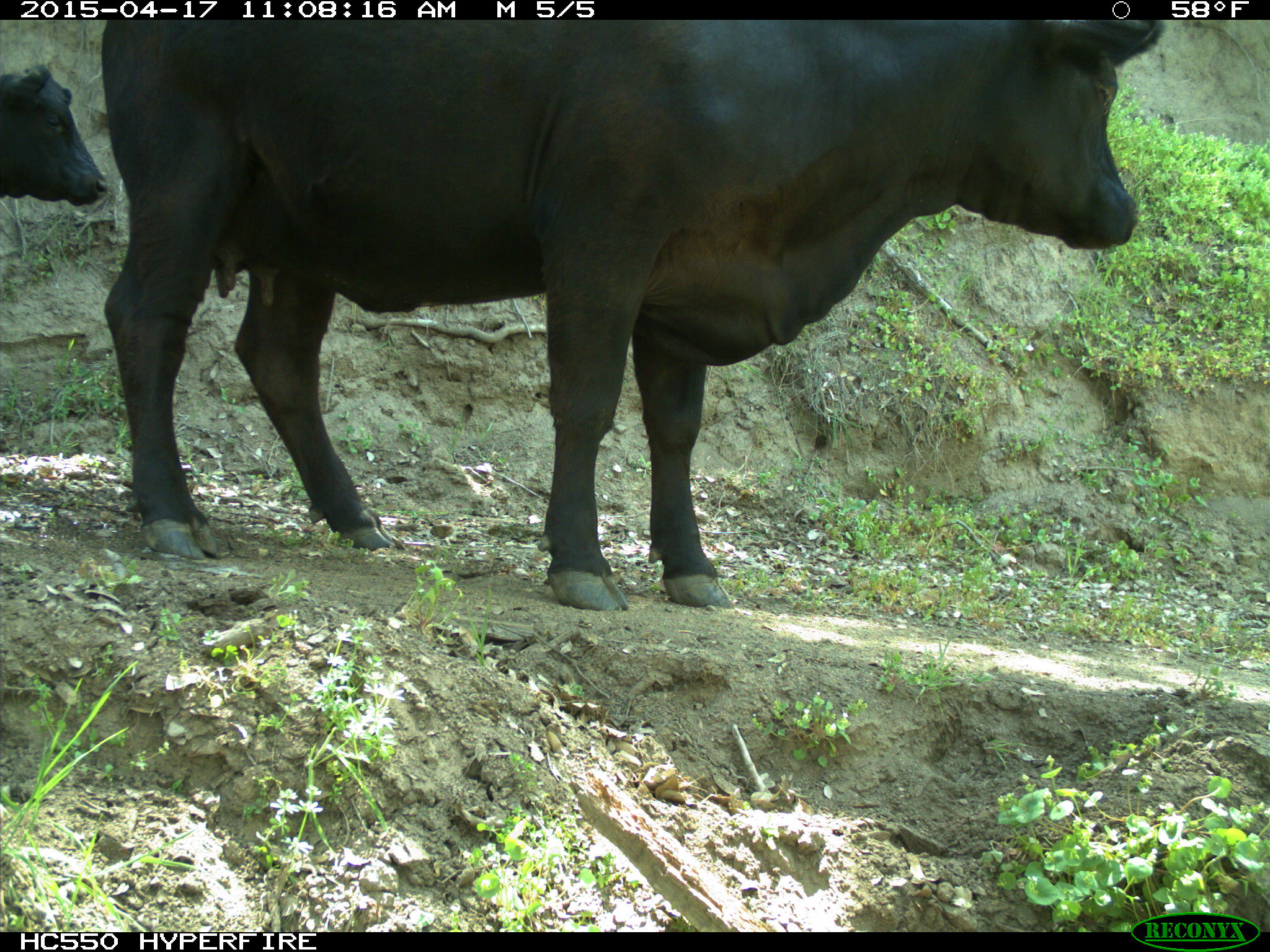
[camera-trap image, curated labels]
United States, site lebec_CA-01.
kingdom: Animalia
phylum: Chordata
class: Mammalia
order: Artiodactyla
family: Bovidae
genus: Bos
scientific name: Bos taurus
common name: domestic cow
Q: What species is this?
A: Bos taurus (domestic cow).